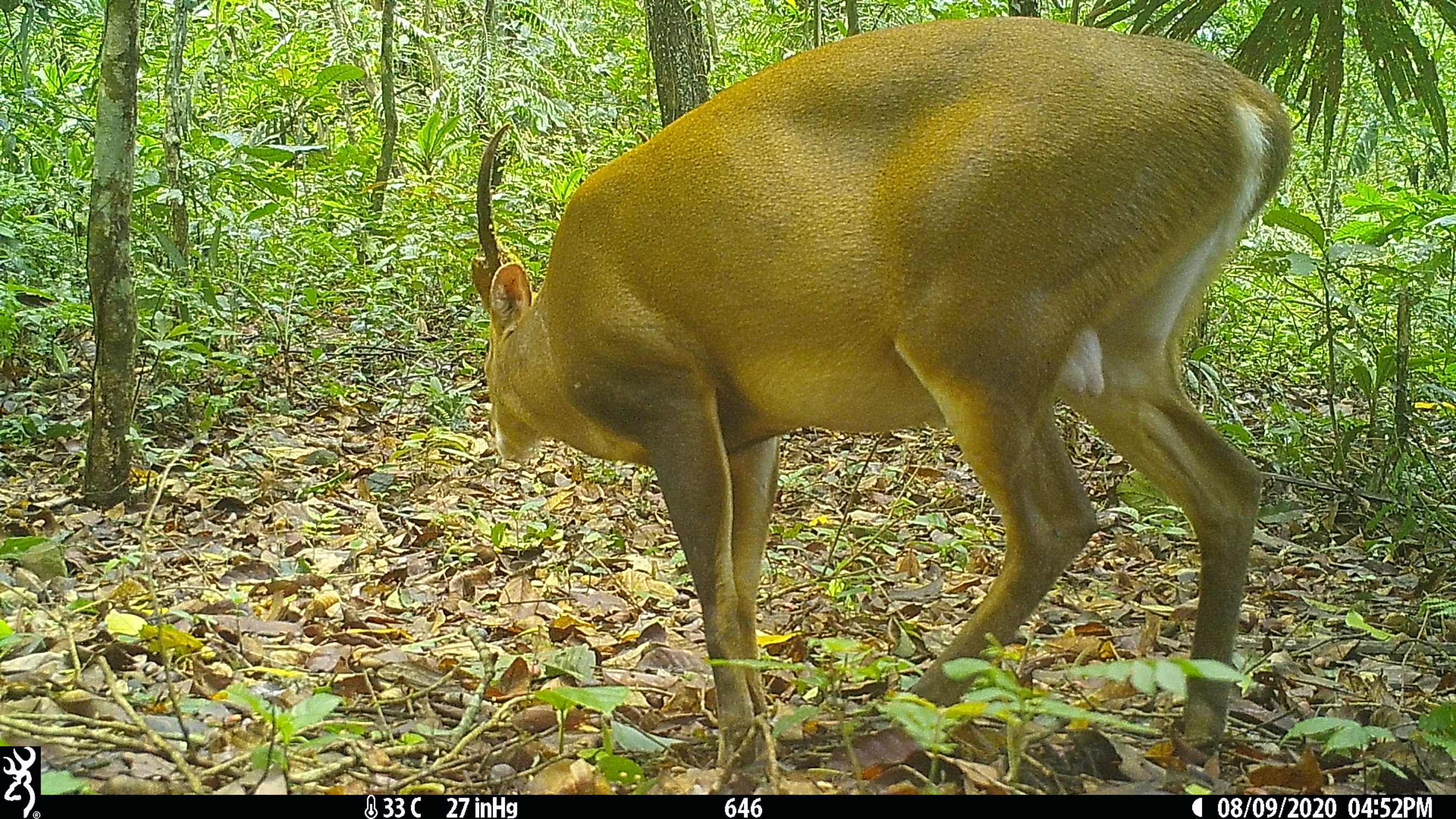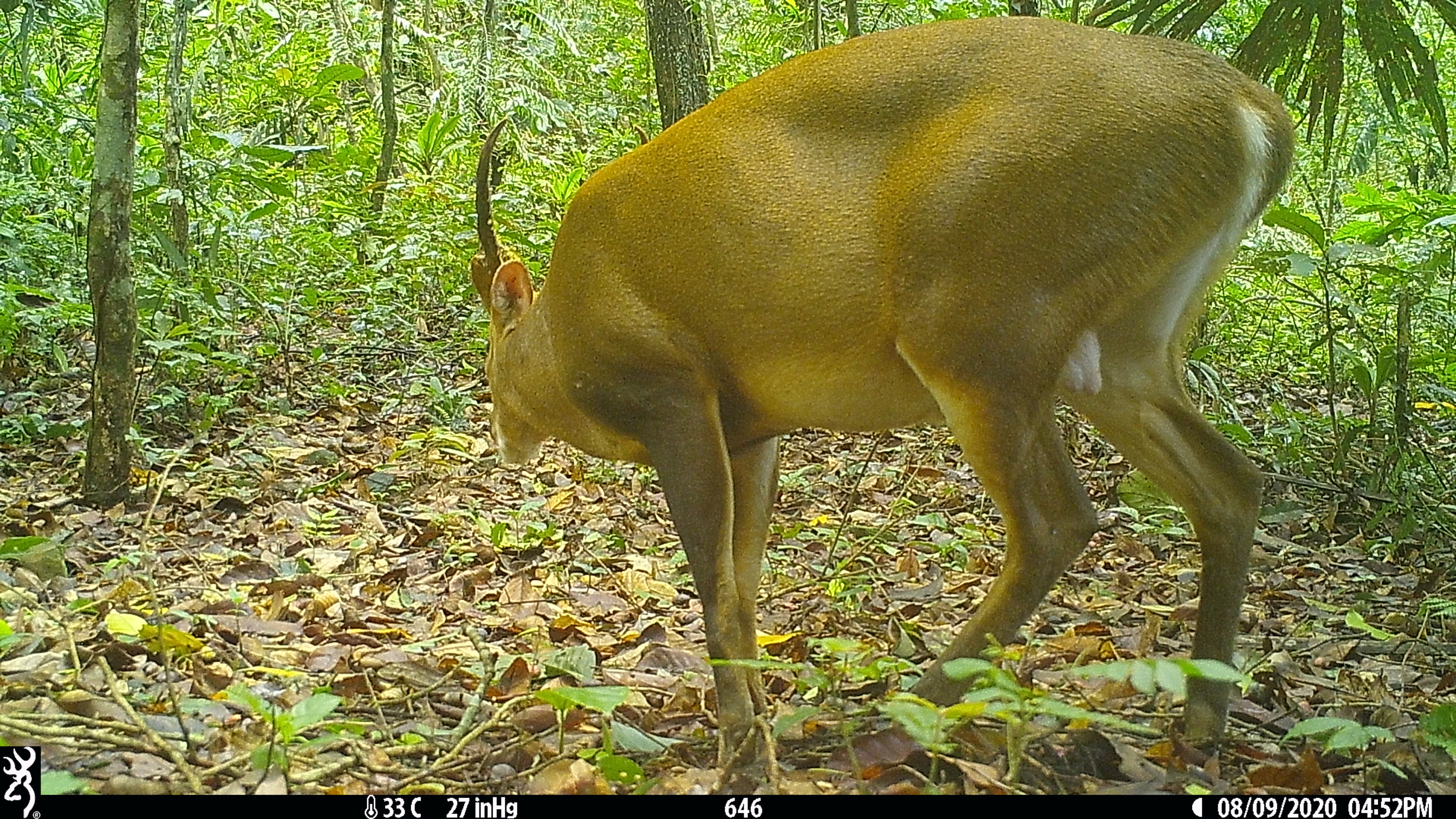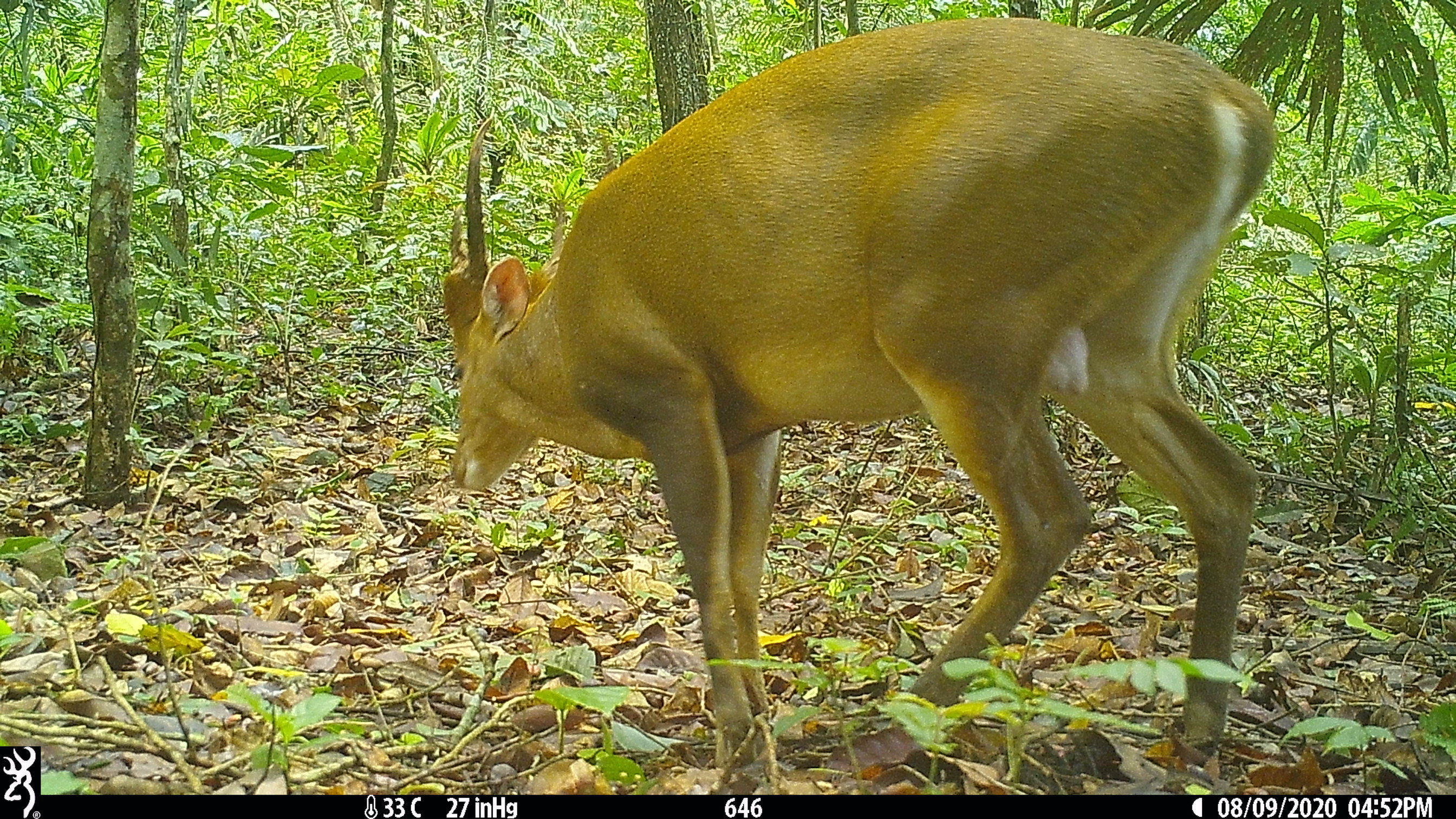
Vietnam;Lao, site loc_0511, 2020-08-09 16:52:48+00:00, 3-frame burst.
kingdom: Animalia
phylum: Chordata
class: Mammalia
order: Artiodactyla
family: Cervidae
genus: Muntiacus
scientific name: Muntiacus vuquangensis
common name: large-antlered muntjac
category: large antlered muntjac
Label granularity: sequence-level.